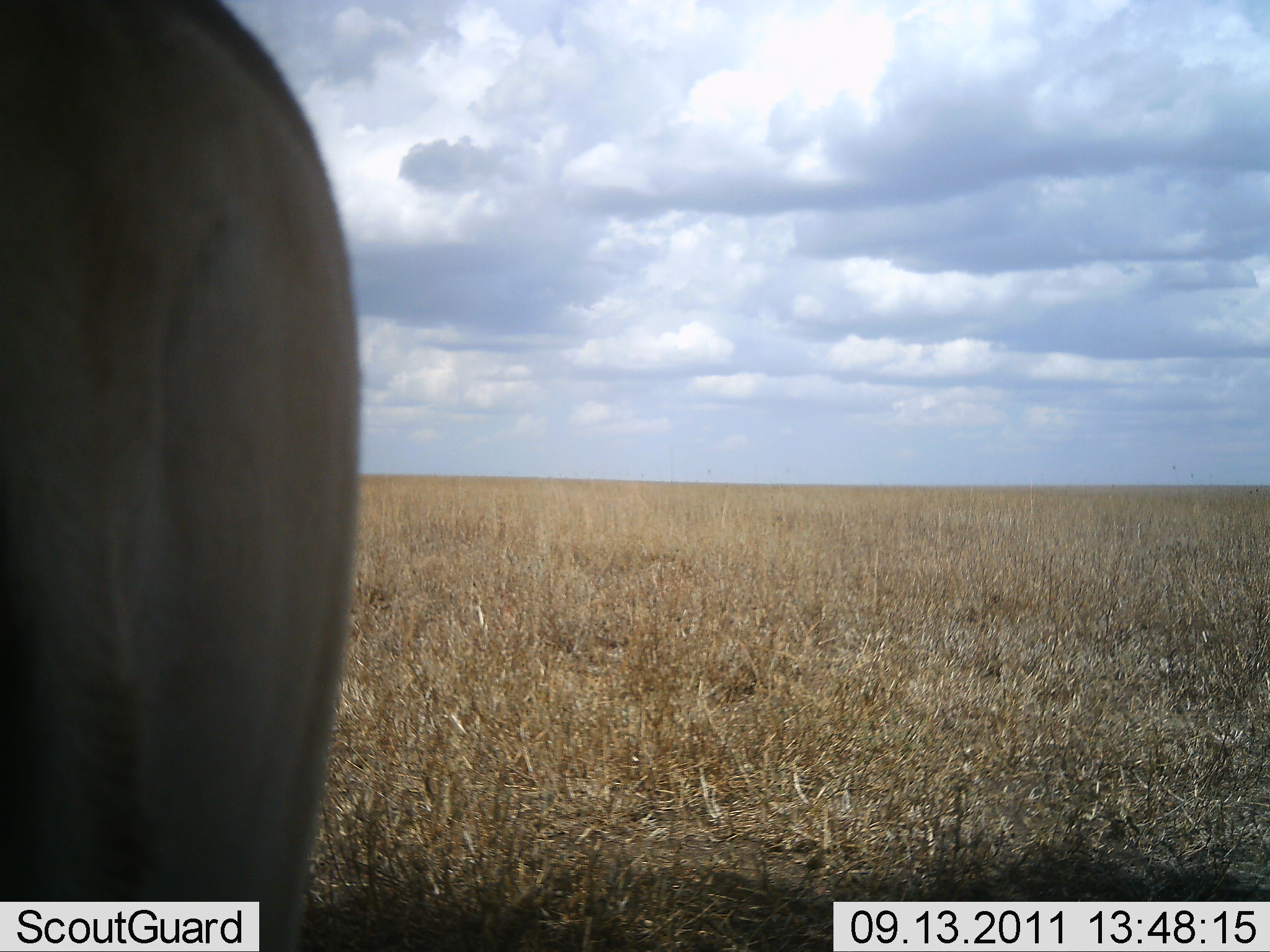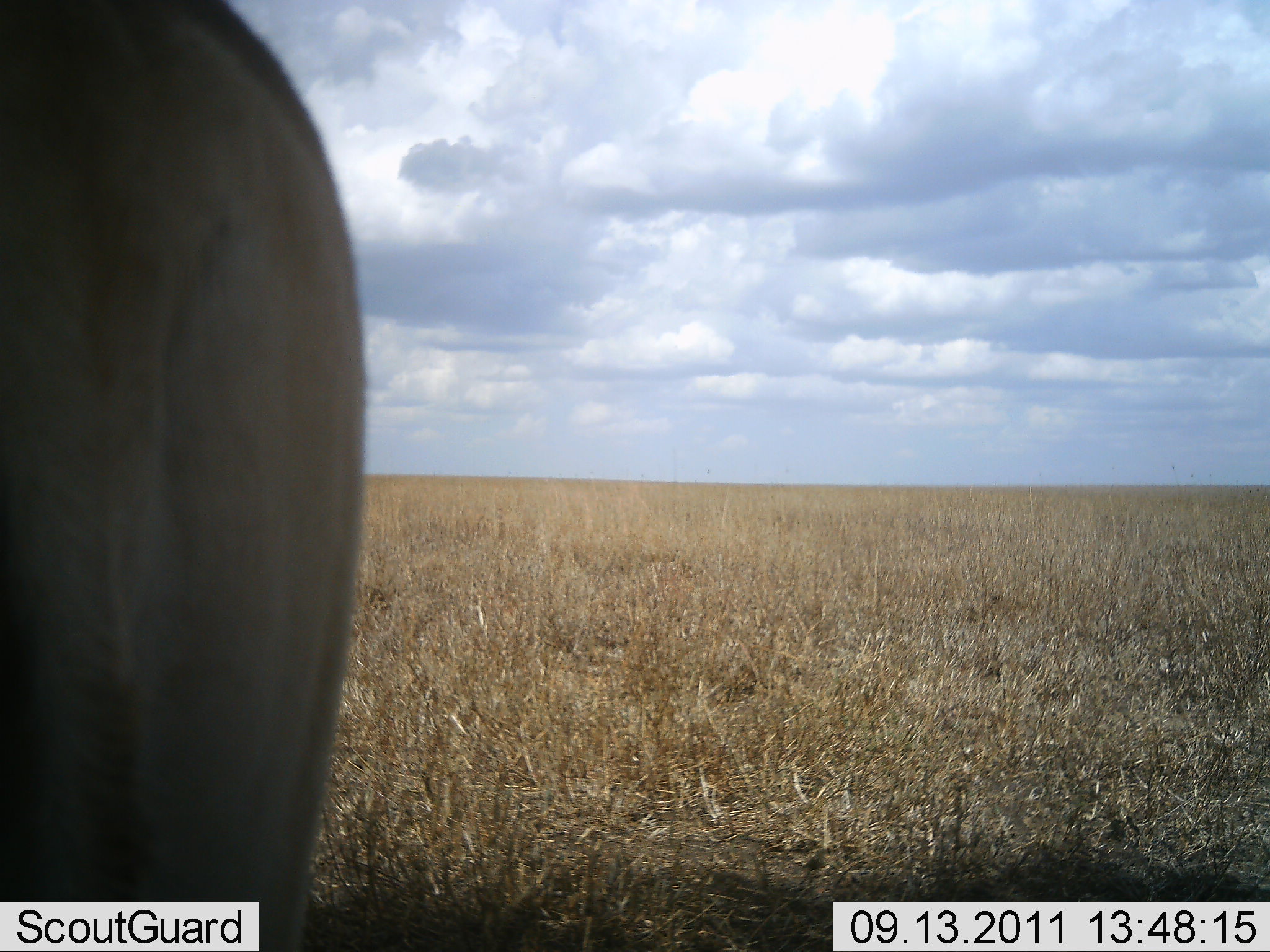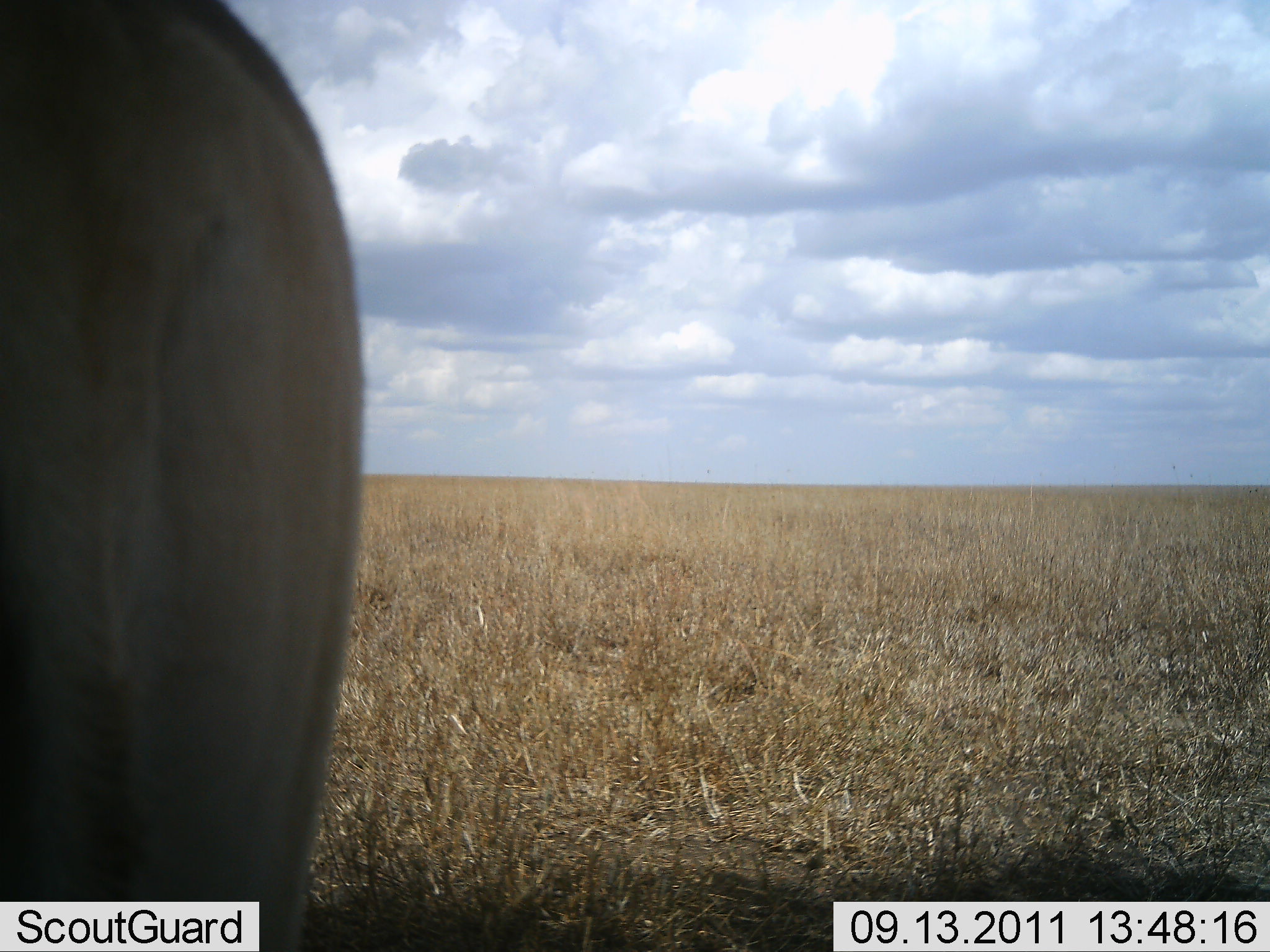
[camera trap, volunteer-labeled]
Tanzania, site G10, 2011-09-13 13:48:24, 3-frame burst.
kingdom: Animalia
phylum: Chordata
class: Mammalia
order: Artiodactyla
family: Bovidae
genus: Alcelaphus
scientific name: Alcelaphus buselaphus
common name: hartebeest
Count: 1.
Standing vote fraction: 100%.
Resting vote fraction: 0%.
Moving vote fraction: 25%.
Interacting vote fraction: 0%.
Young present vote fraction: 0%.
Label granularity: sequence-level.